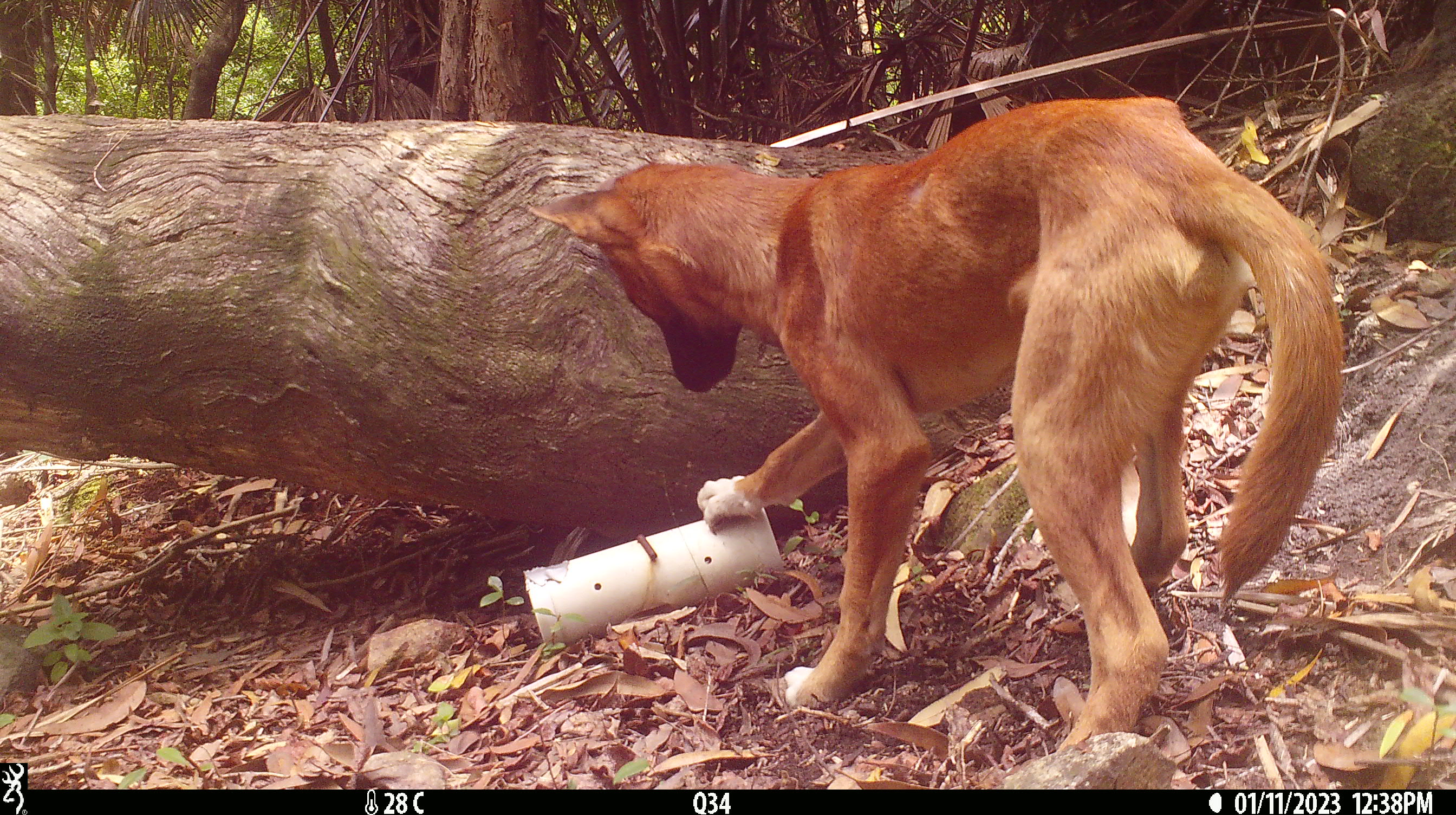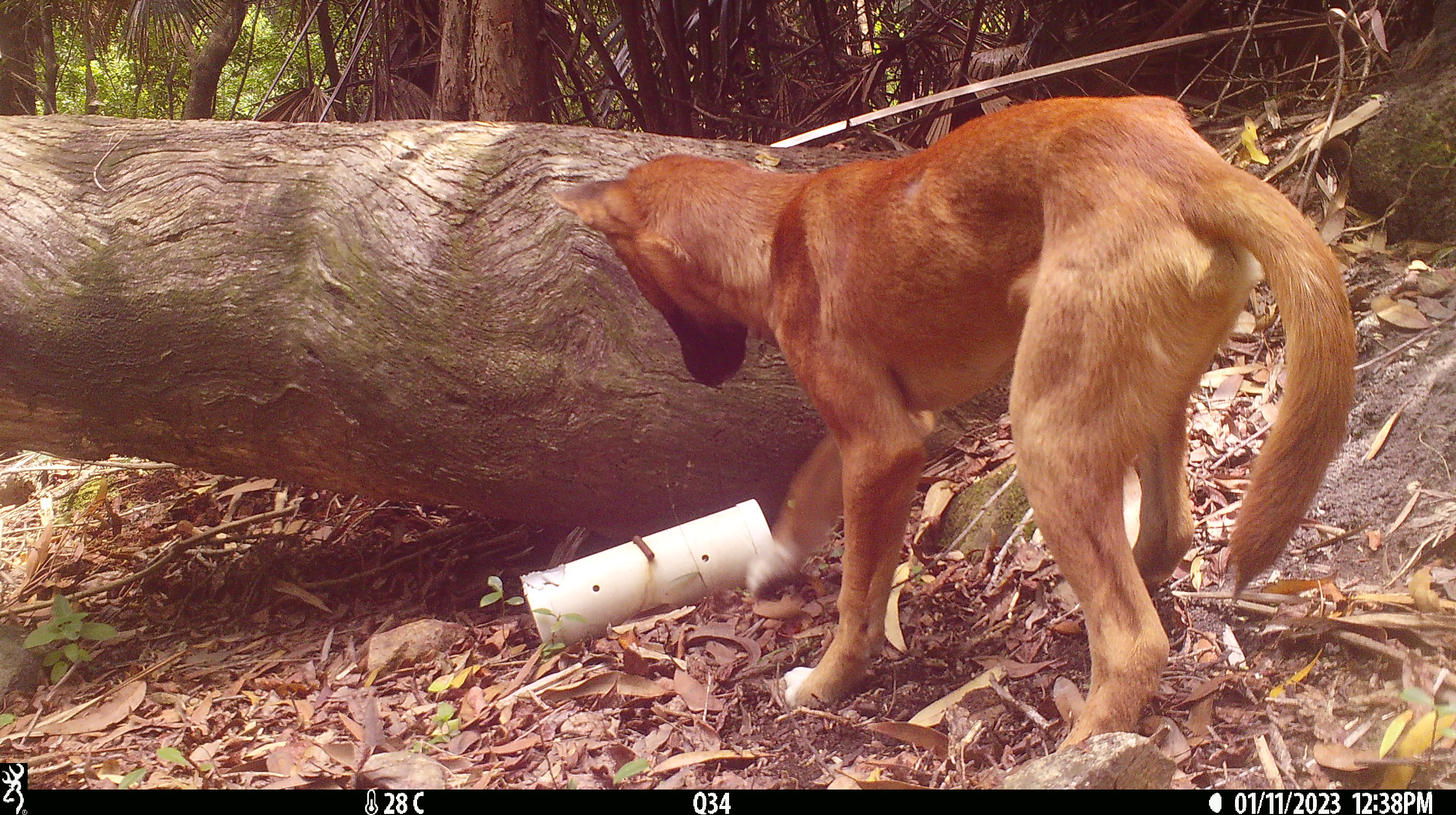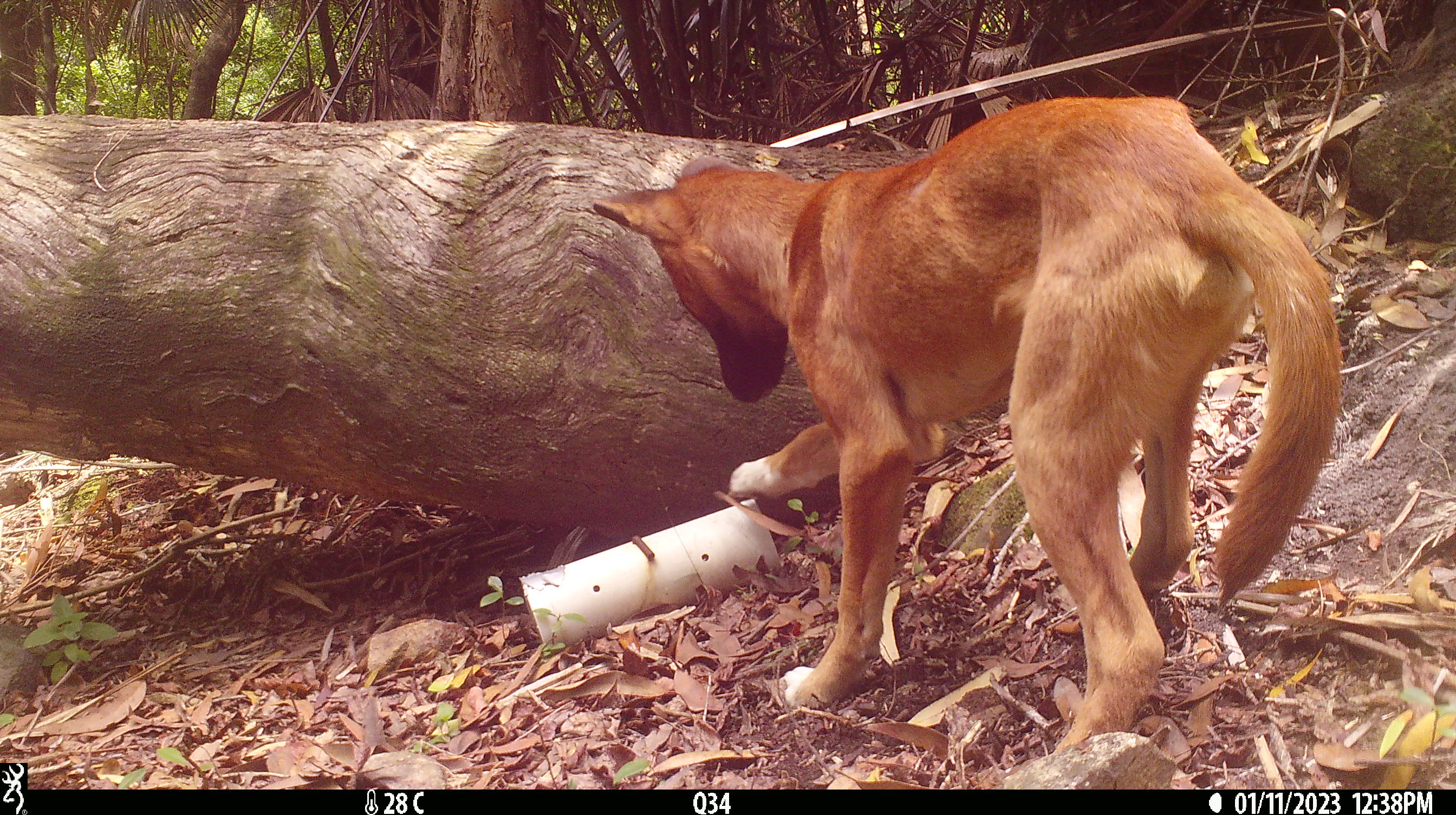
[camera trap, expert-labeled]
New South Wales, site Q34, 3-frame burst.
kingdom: Animalia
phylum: Chordata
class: Mammalia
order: Carnivora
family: Canidae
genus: Canis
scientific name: Canis familiaris dingo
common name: dingo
Dingo (Canis familiaris dingo).